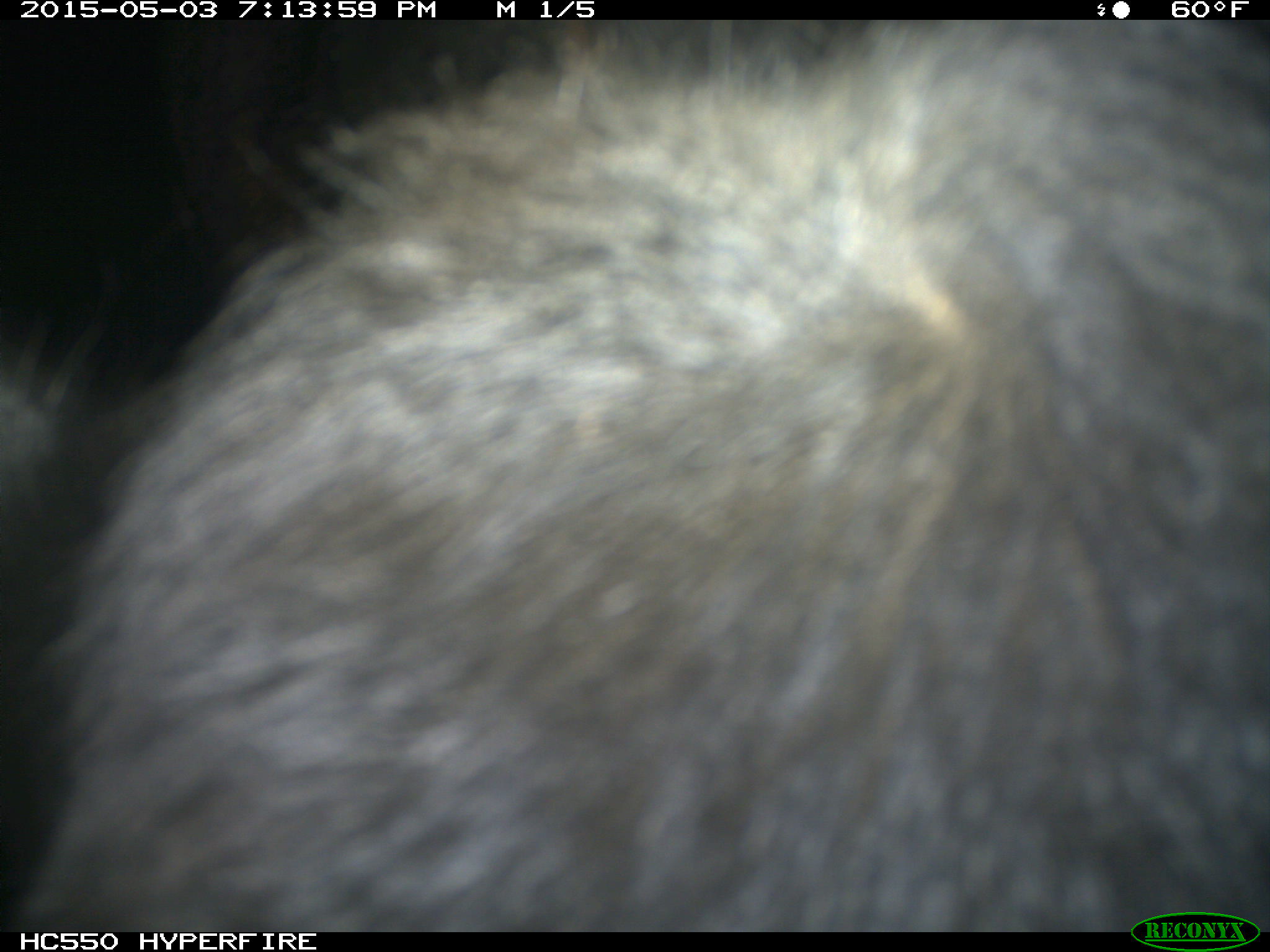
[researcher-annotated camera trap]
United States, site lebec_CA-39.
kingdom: Animalia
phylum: Chordata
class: Mammalia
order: Artiodactyla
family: Bovidae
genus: Bos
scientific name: Bos taurus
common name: domestic cow